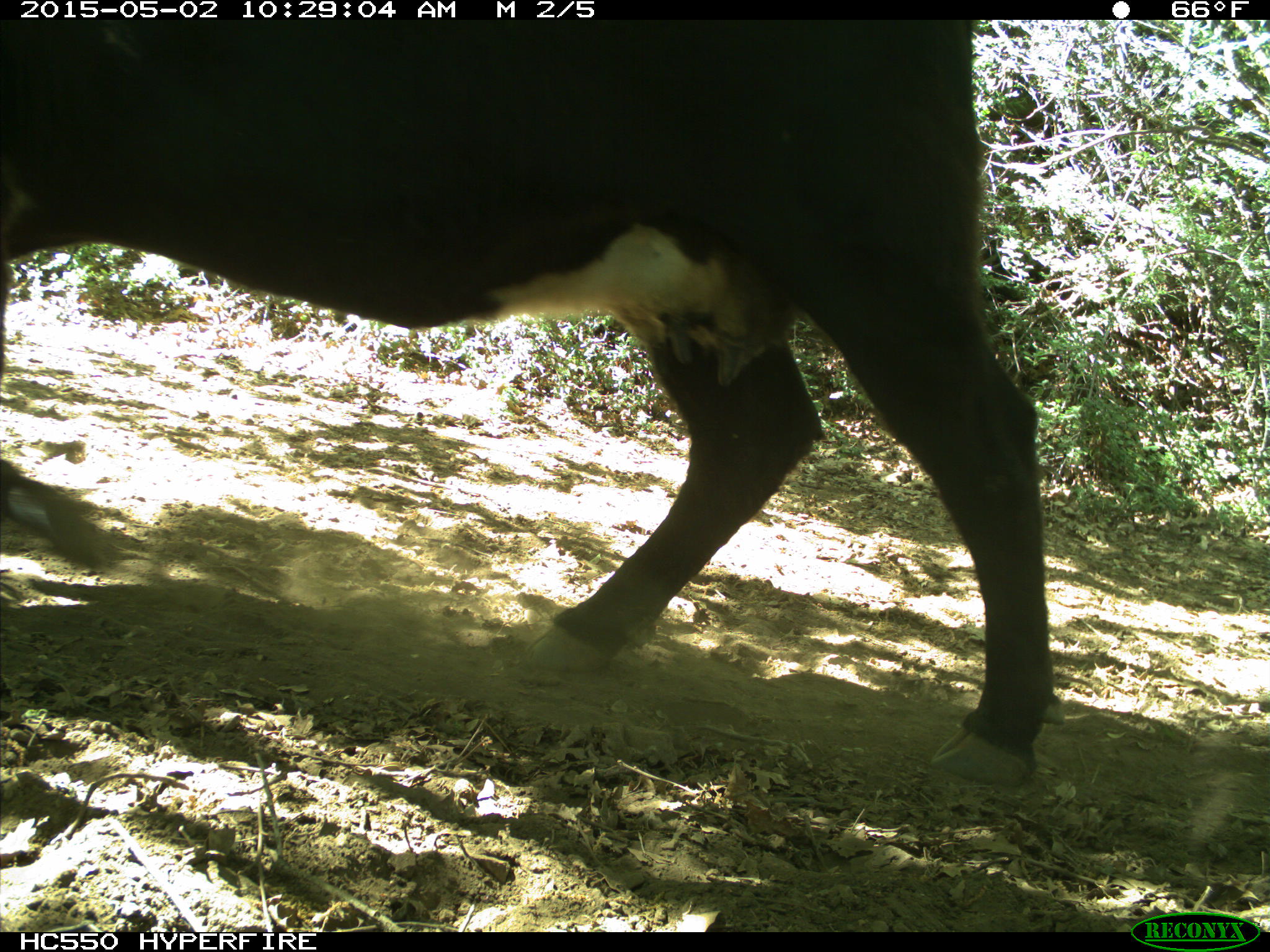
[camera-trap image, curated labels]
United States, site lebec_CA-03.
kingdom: Animalia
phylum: Chordata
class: Mammalia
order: Artiodactyla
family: Bovidae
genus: Bos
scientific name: Bos taurus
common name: domestic cow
Bos taurus (domestic cow).